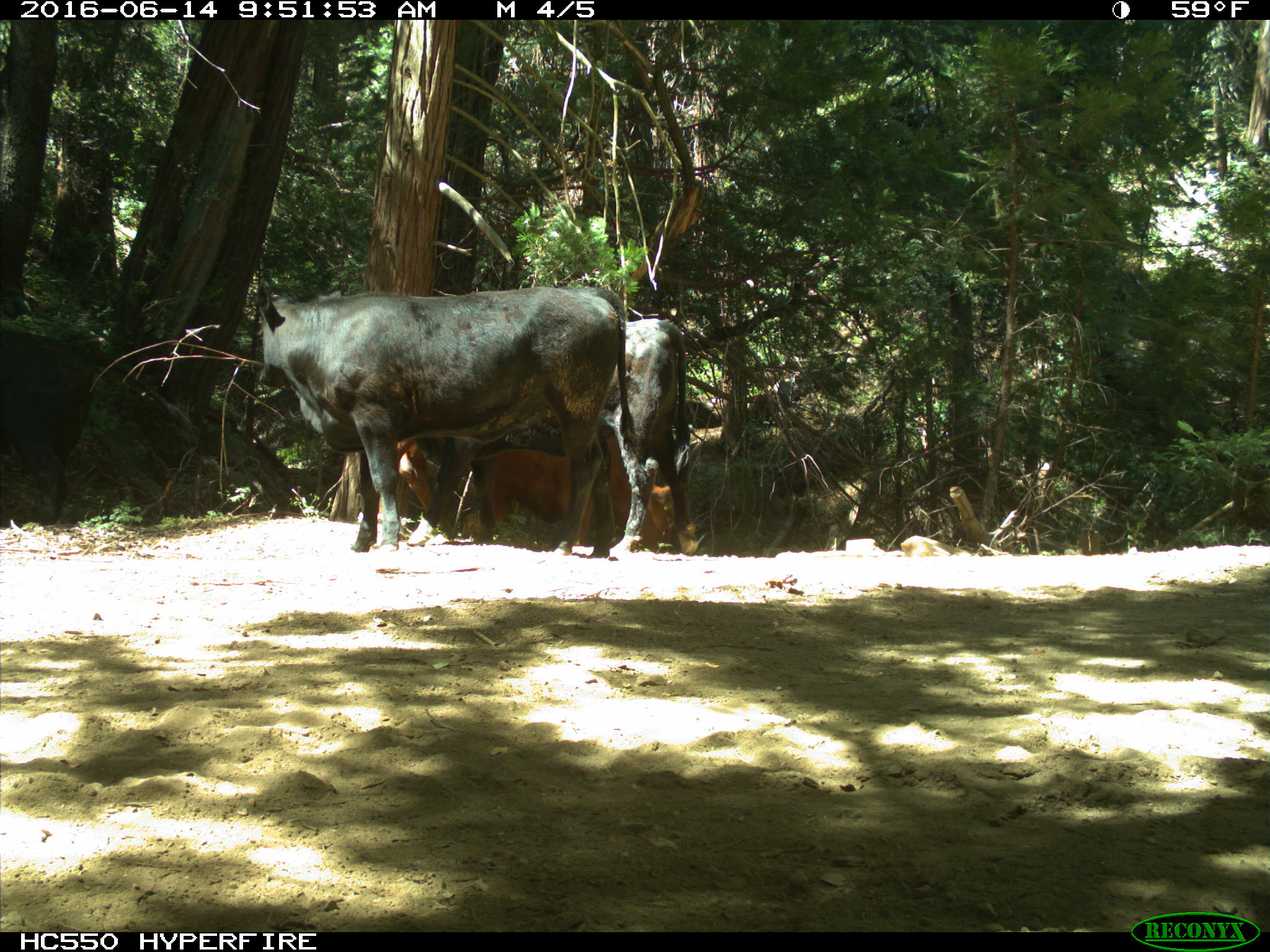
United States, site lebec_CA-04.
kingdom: Animalia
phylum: Chordata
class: Mammalia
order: Artiodactyla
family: Bovidae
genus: Bos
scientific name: Bos taurus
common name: domestic cow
Bos taurus (domestic cow).